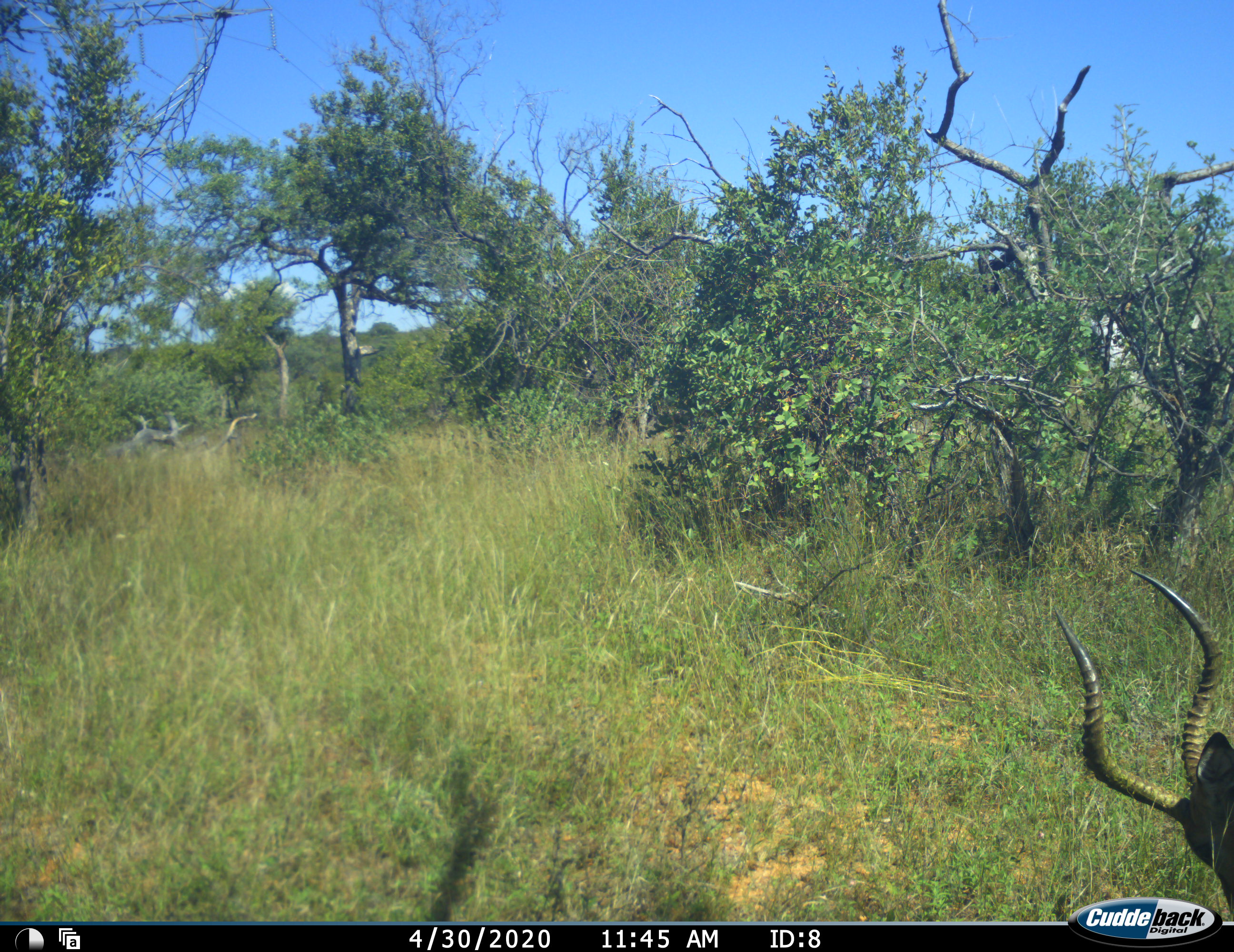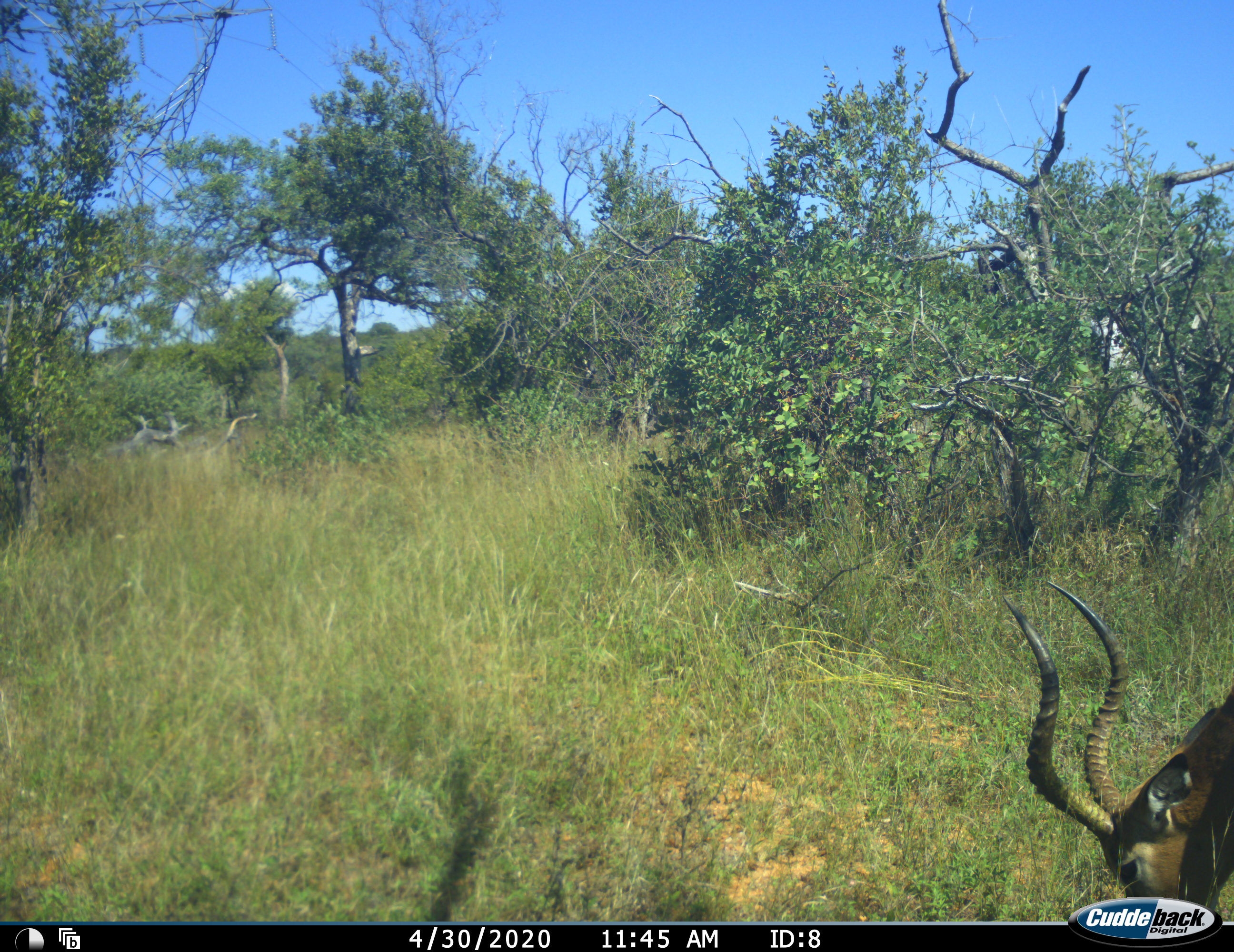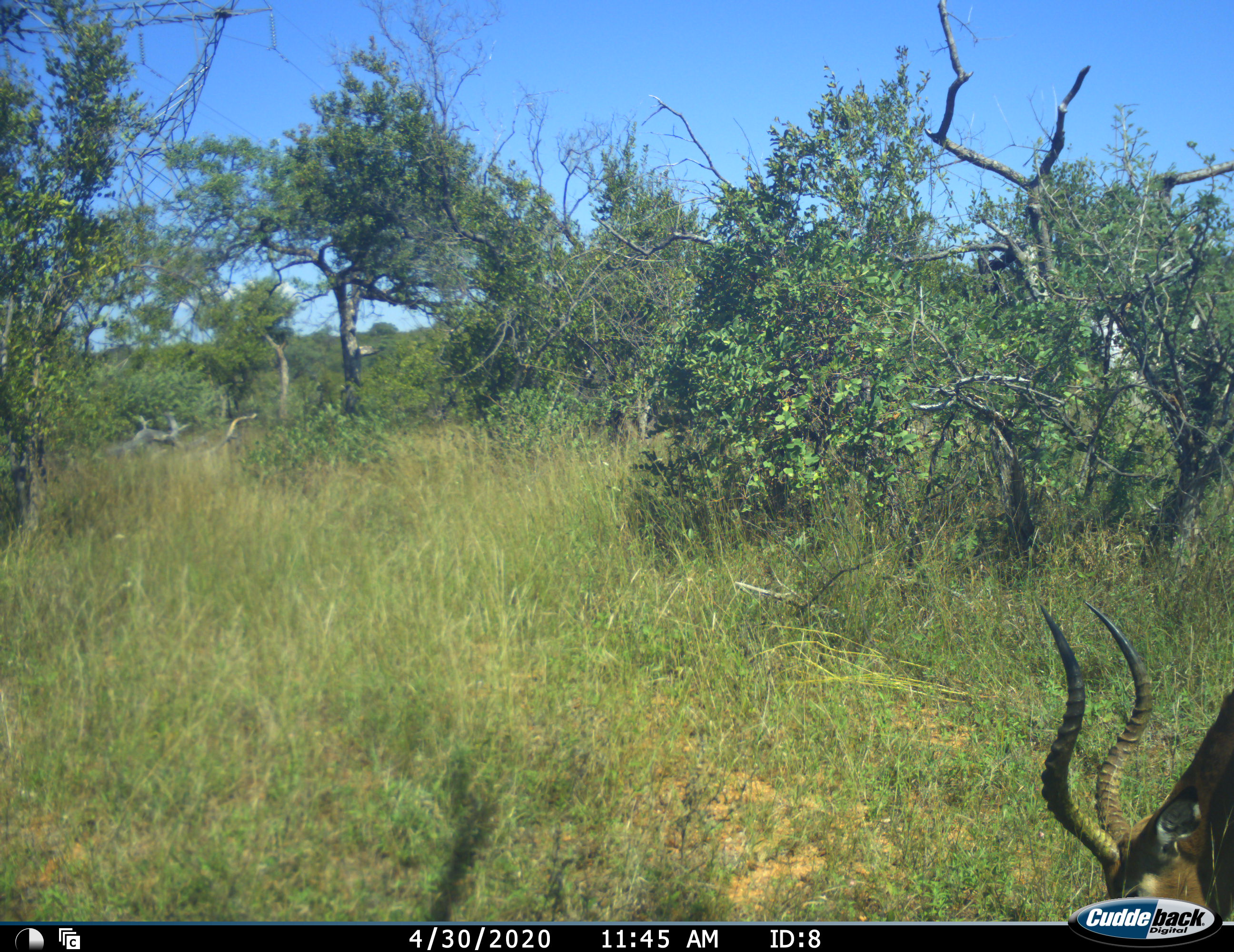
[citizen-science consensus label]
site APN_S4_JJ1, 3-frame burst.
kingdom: Animalia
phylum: Chordata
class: Mammalia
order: Artiodactyla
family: Bovidae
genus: Aepyceros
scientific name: Aepyceros melampus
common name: impala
Impala (Aepyceros melampus), count 1. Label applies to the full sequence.